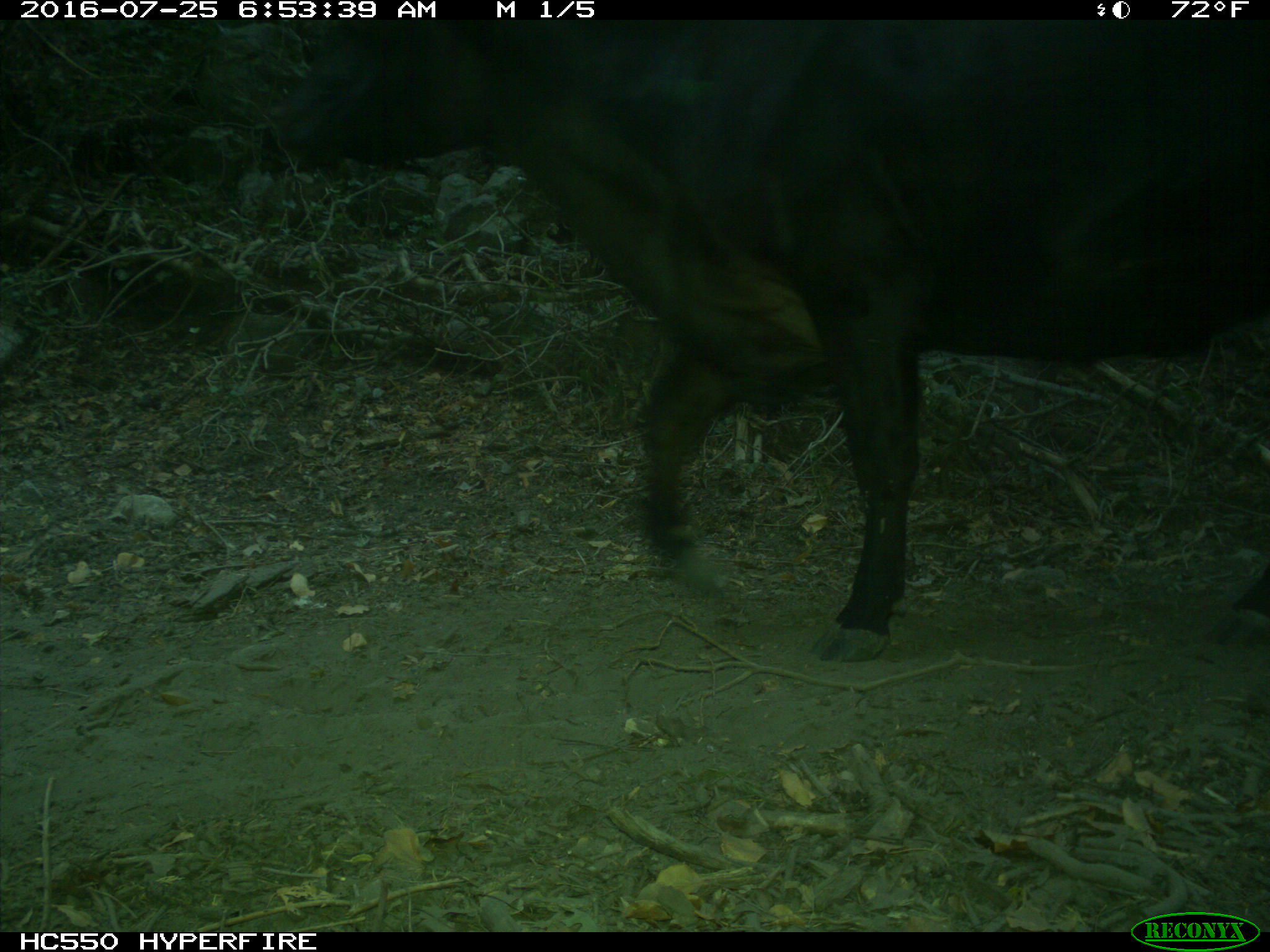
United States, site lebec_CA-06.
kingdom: Animalia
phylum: Chordata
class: Mammalia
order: Artiodactyla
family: Bovidae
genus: Bos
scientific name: Bos taurus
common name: domestic cow